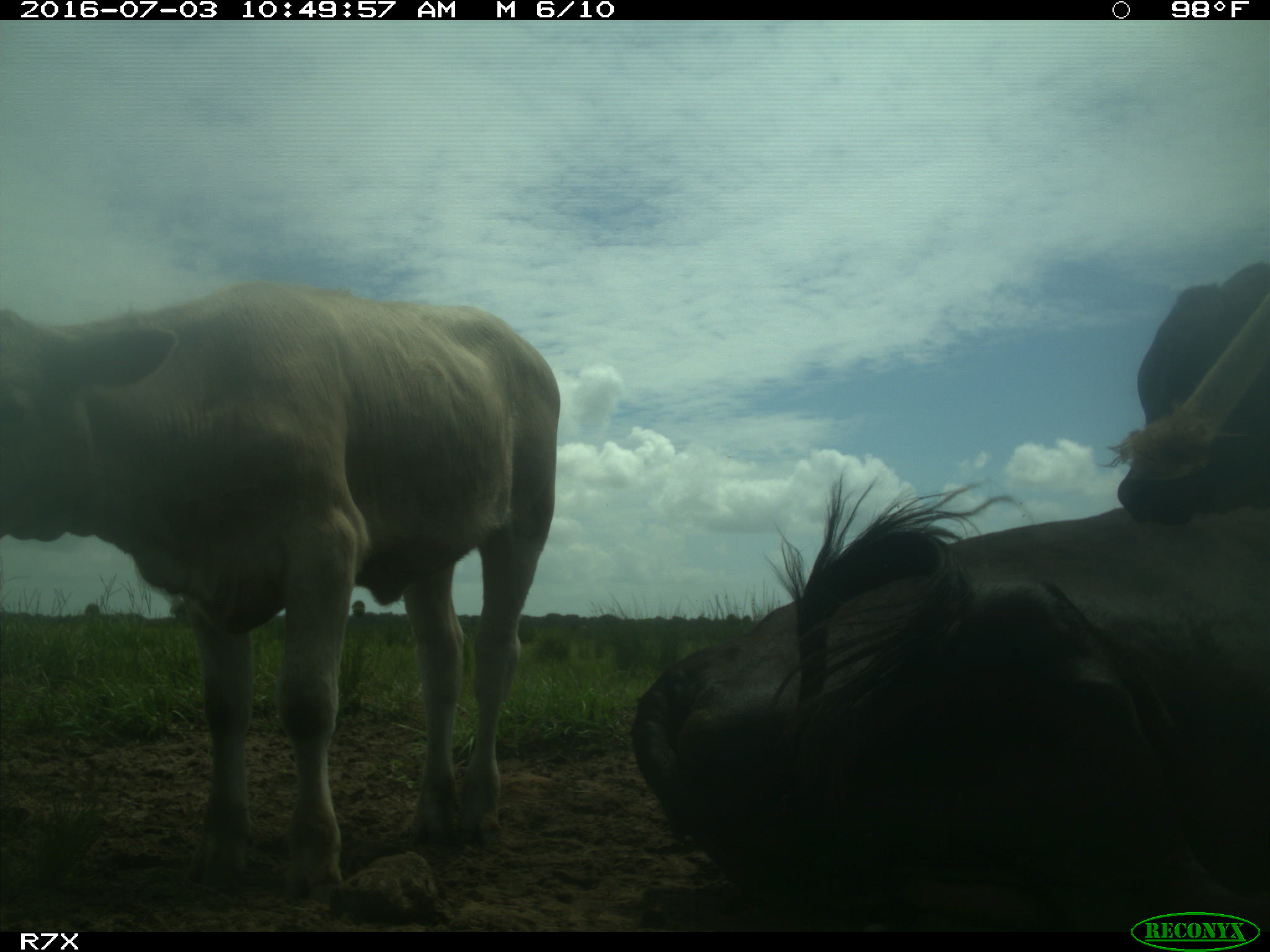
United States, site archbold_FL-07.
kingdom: Animalia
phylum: Chordata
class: Mammalia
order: Artiodactyla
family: Bovidae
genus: Bos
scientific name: Bos taurus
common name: domestic cow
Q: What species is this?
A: Bos taurus (domestic cow).